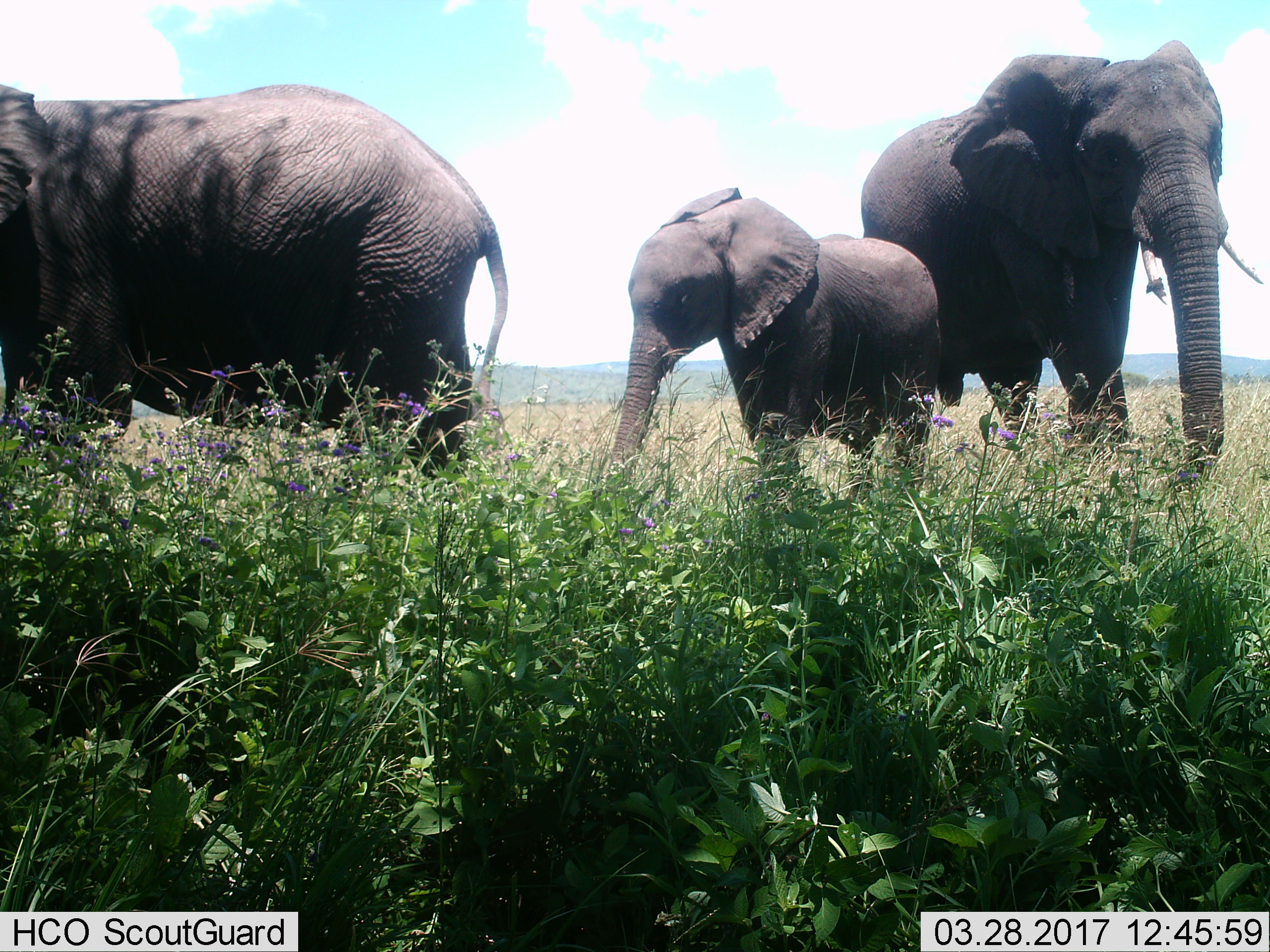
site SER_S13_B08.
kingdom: Animalia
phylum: Chordata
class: Mammalia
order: Proboscidea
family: Elephantidae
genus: Loxodonta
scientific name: Loxodonta africana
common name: african bush elephant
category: elephant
Elephant (african bush elephant) (Loxodonta africana), count 3. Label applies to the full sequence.